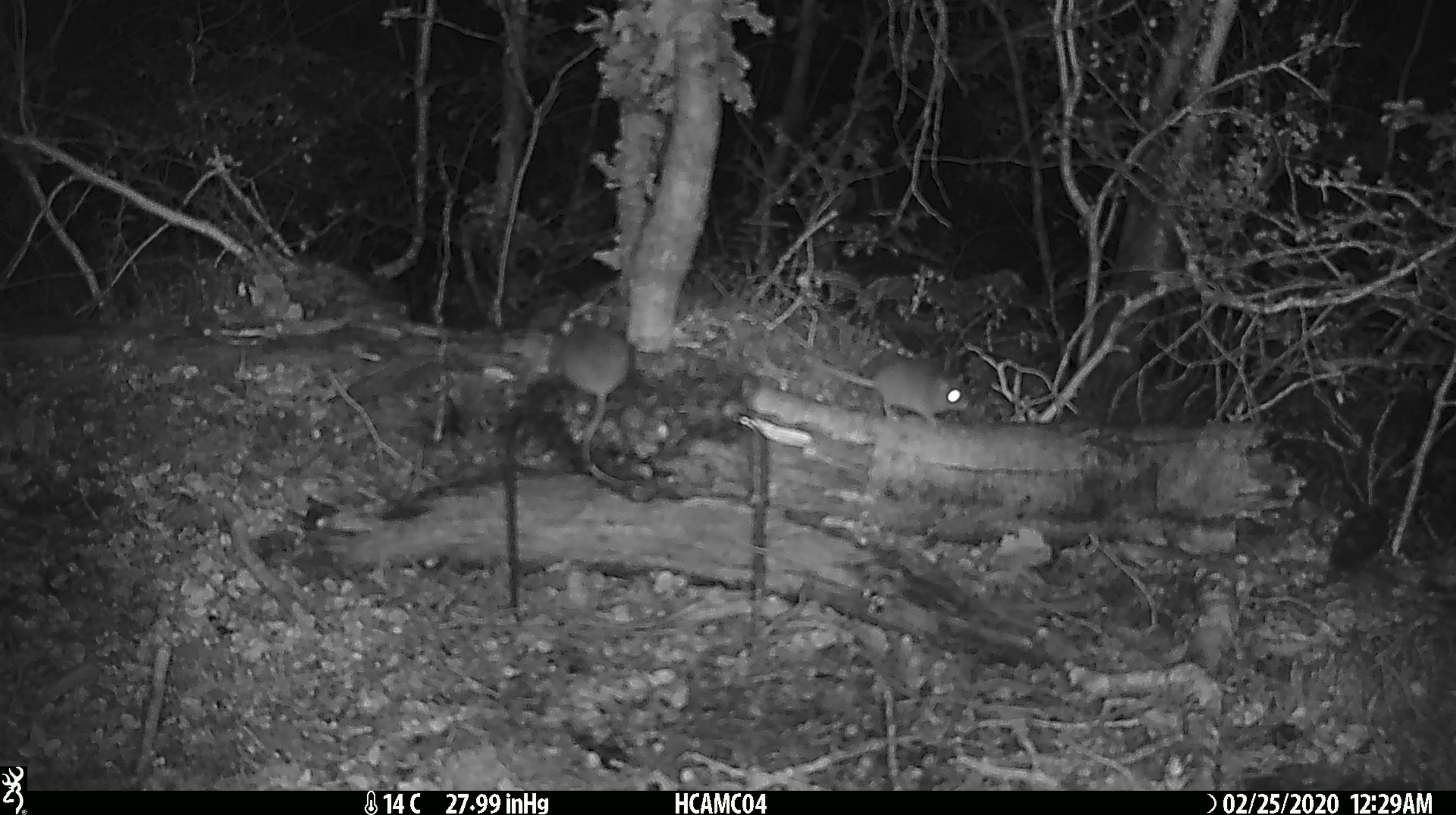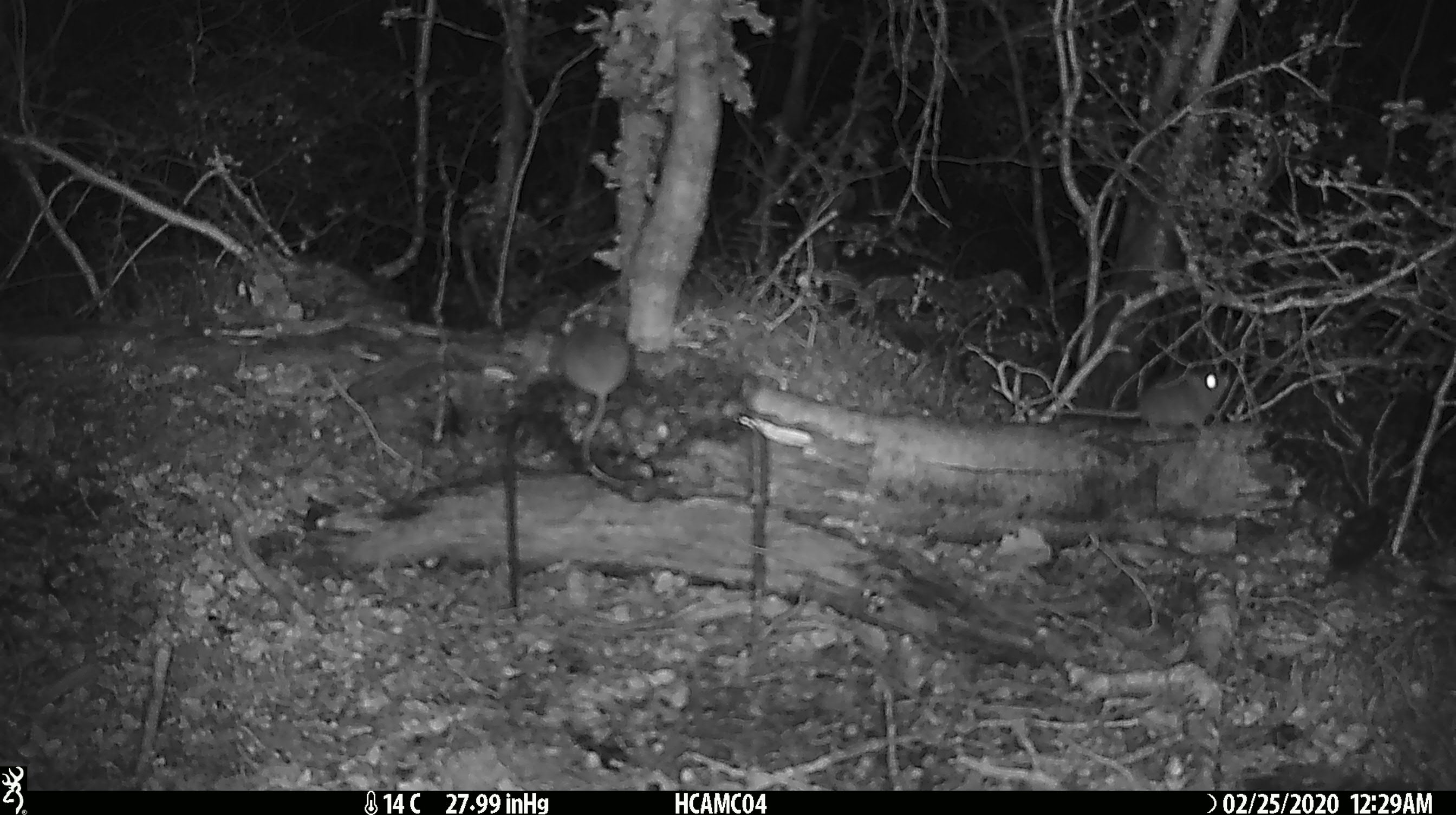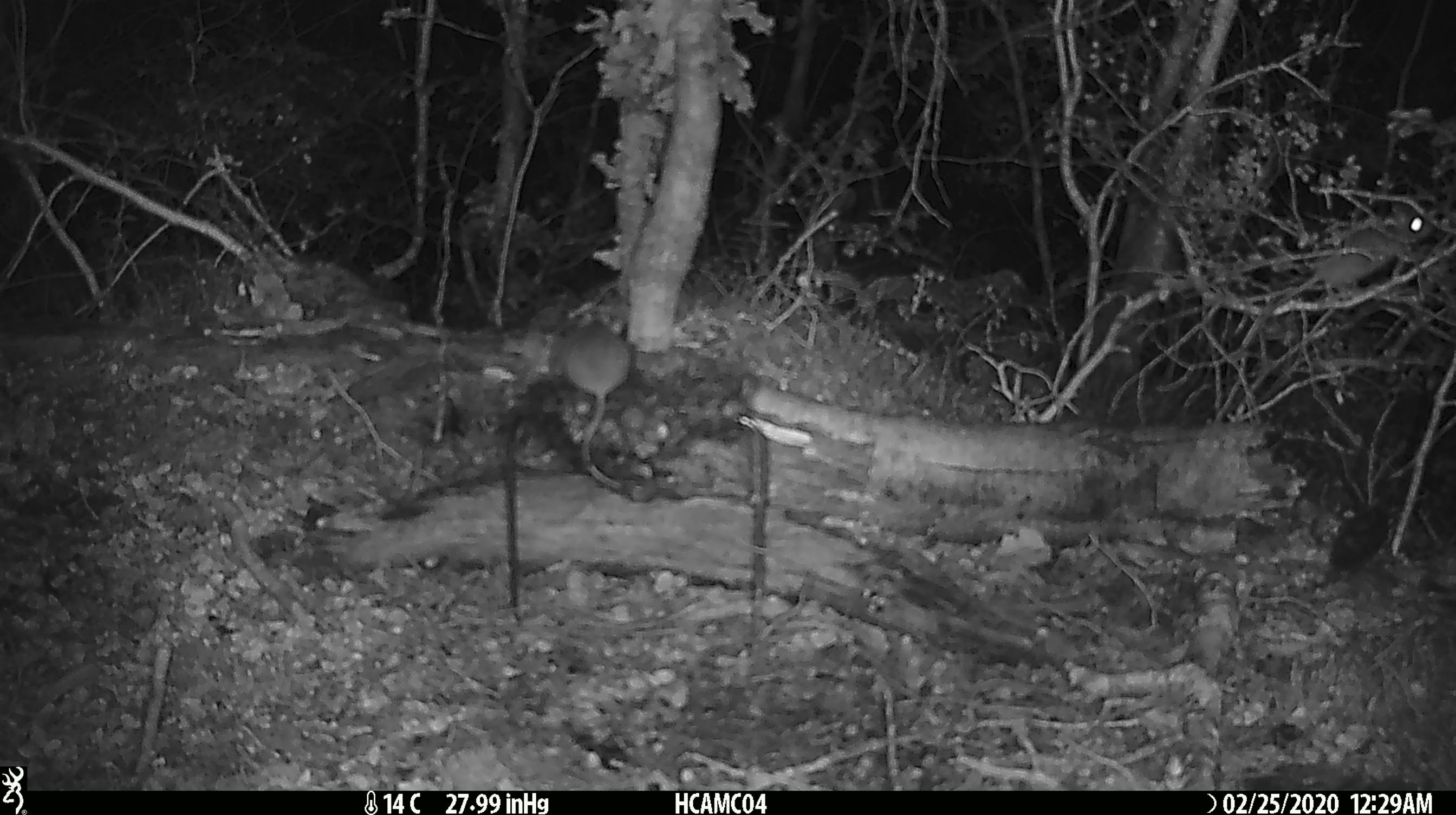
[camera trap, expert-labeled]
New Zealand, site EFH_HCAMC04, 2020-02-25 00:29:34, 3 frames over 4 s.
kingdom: Animalia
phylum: Chordata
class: Mammalia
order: Rodentia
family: Muridae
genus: Mus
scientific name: Mus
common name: mouse